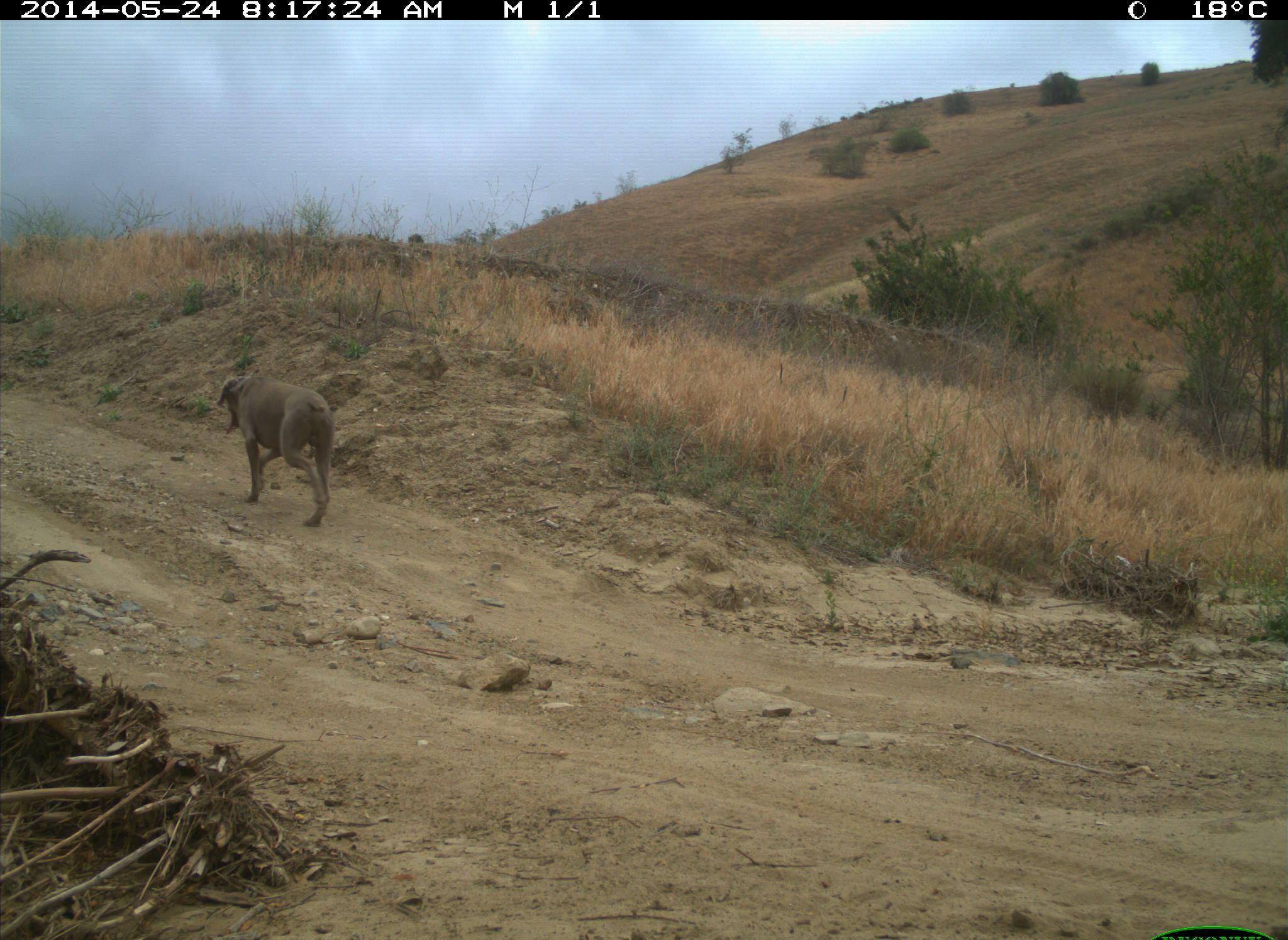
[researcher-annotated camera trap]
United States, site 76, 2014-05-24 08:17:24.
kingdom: Animalia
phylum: Chordata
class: Mammalia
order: Carnivora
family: Canidae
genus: Canis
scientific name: Canis familiaris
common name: domestic dog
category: dog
Dog (domestic dog) (Canis familiaris).